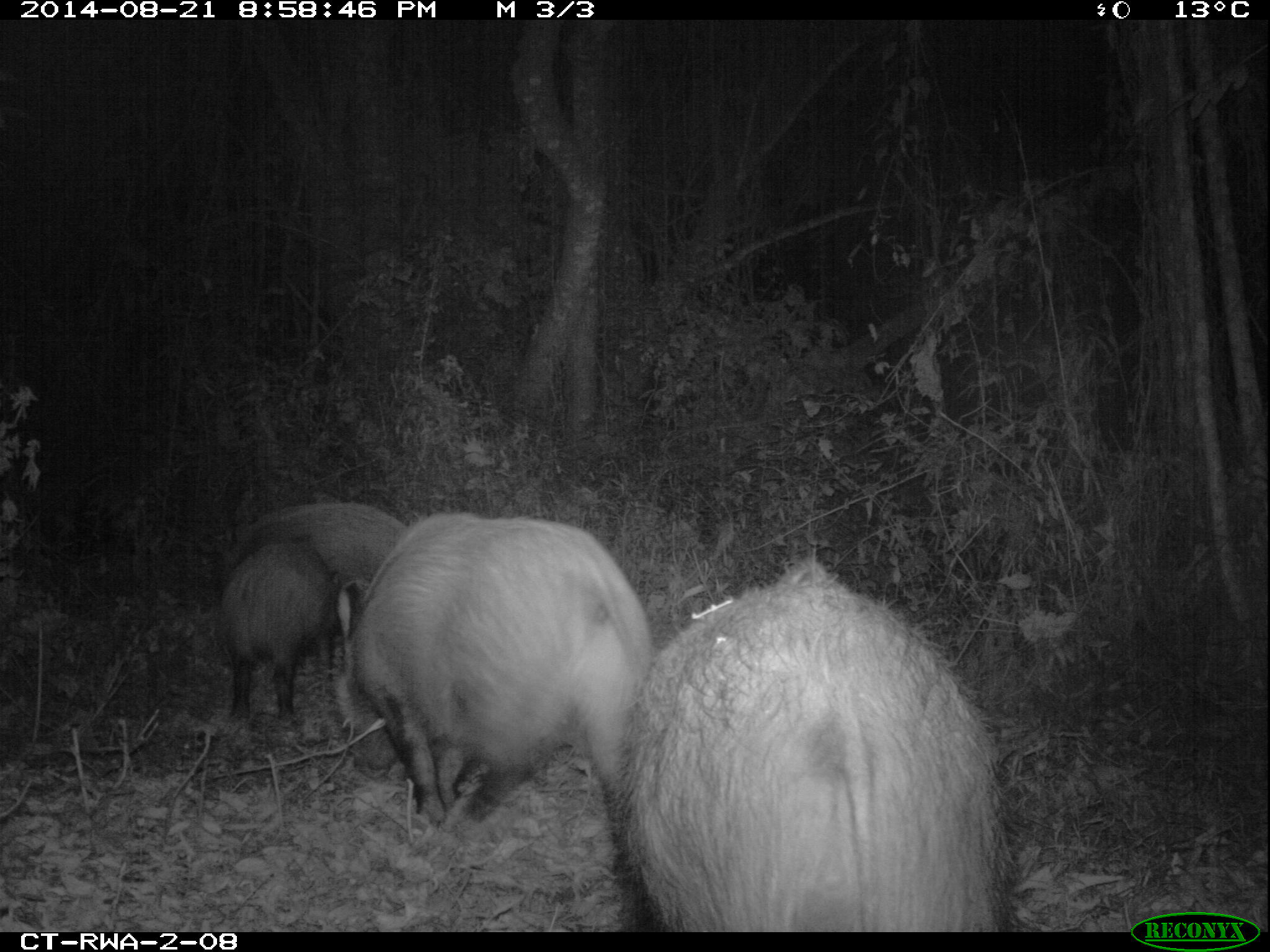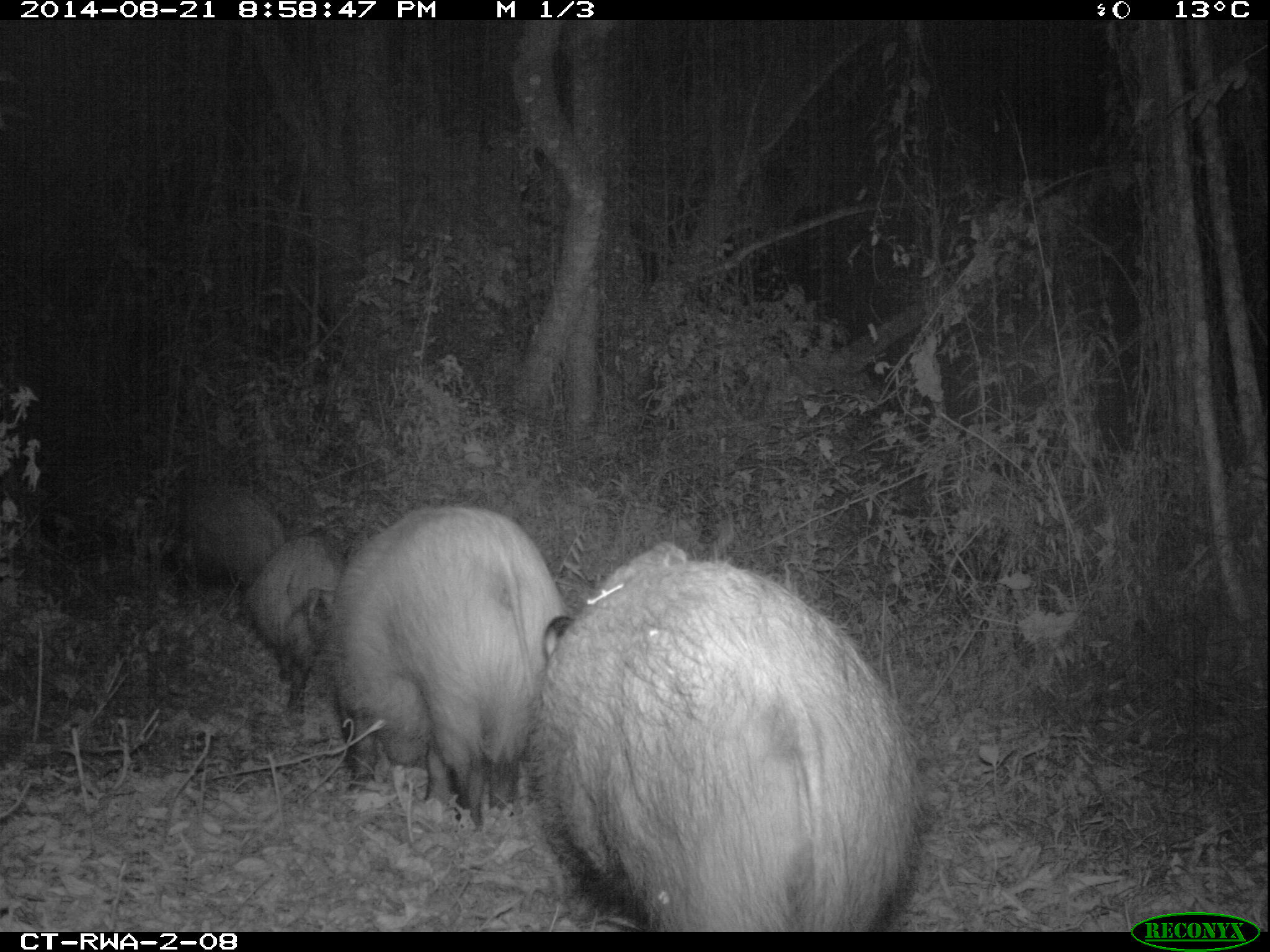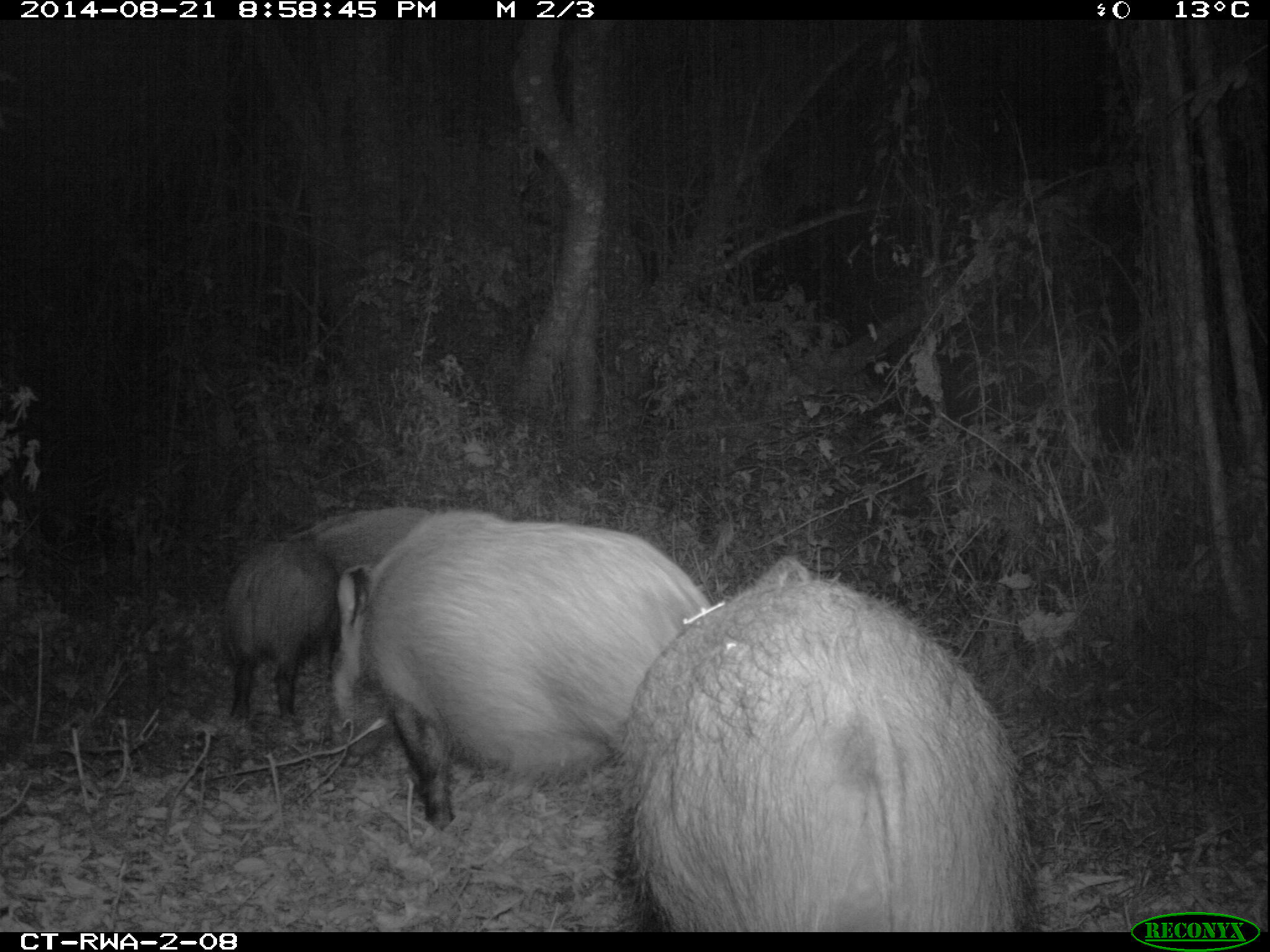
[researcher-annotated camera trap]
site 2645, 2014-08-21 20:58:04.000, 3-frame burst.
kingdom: Animalia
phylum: Chordata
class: Mammalia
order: Artiodactyla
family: Suidae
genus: Potamochoerus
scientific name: Potamochoerus larvatus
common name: bushpig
Potamochoerus larvatus (bushpig), count 8.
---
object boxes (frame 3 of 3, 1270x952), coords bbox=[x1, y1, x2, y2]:
potamochoerus larvatus: bbox=[622, 558, 1033, 930]; bbox=[328, 508, 718, 833]; bbox=[225, 508, 432, 731]